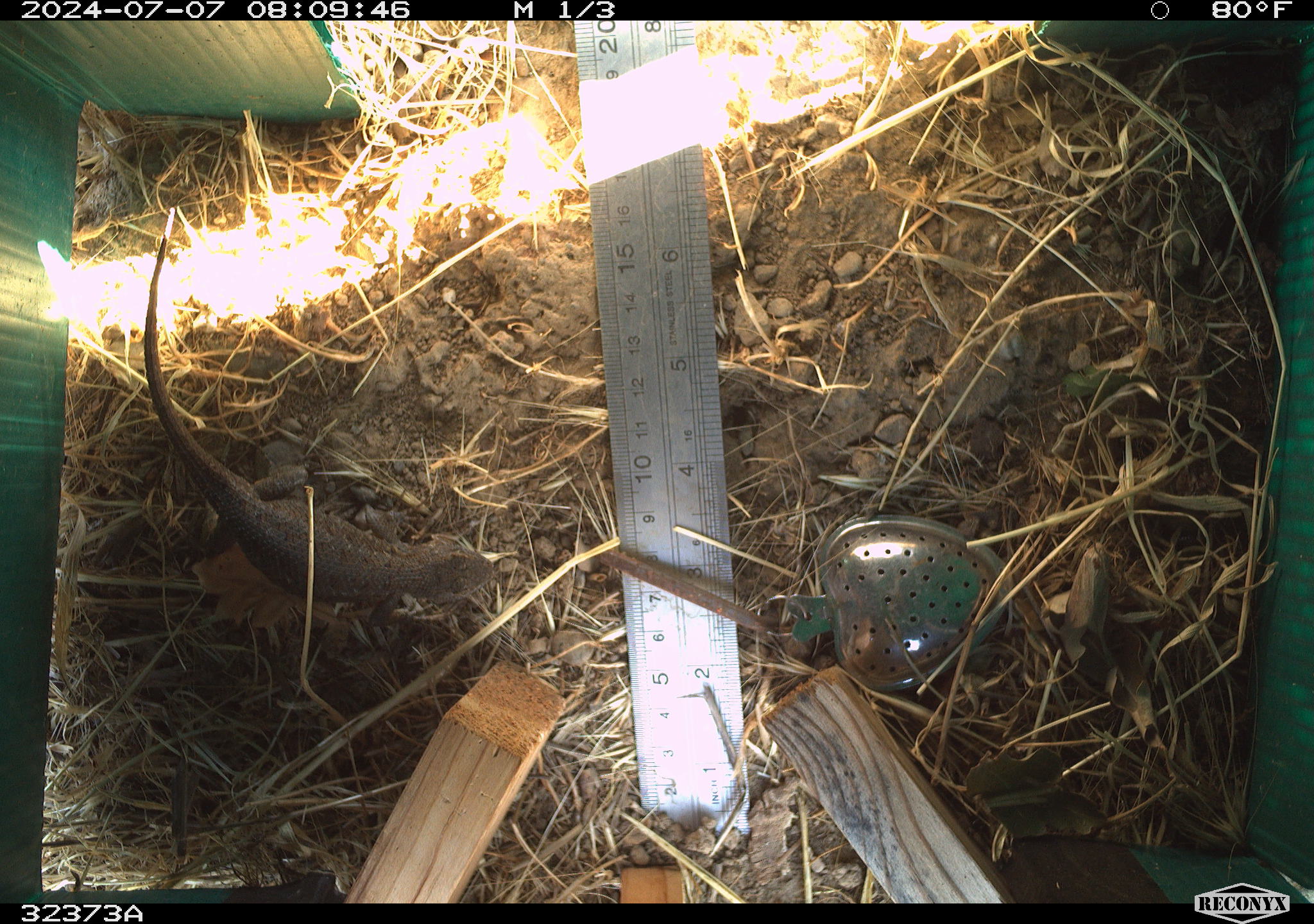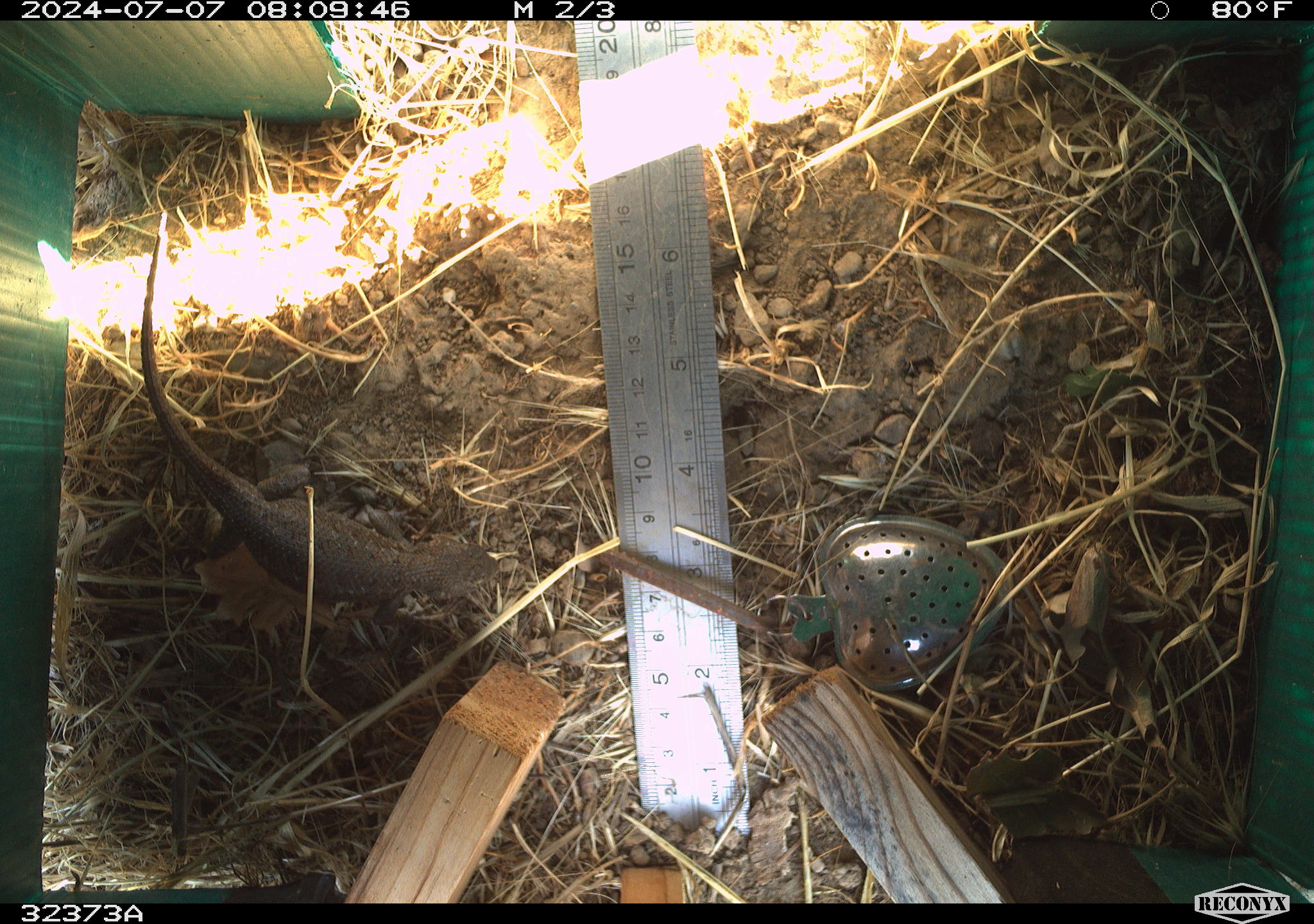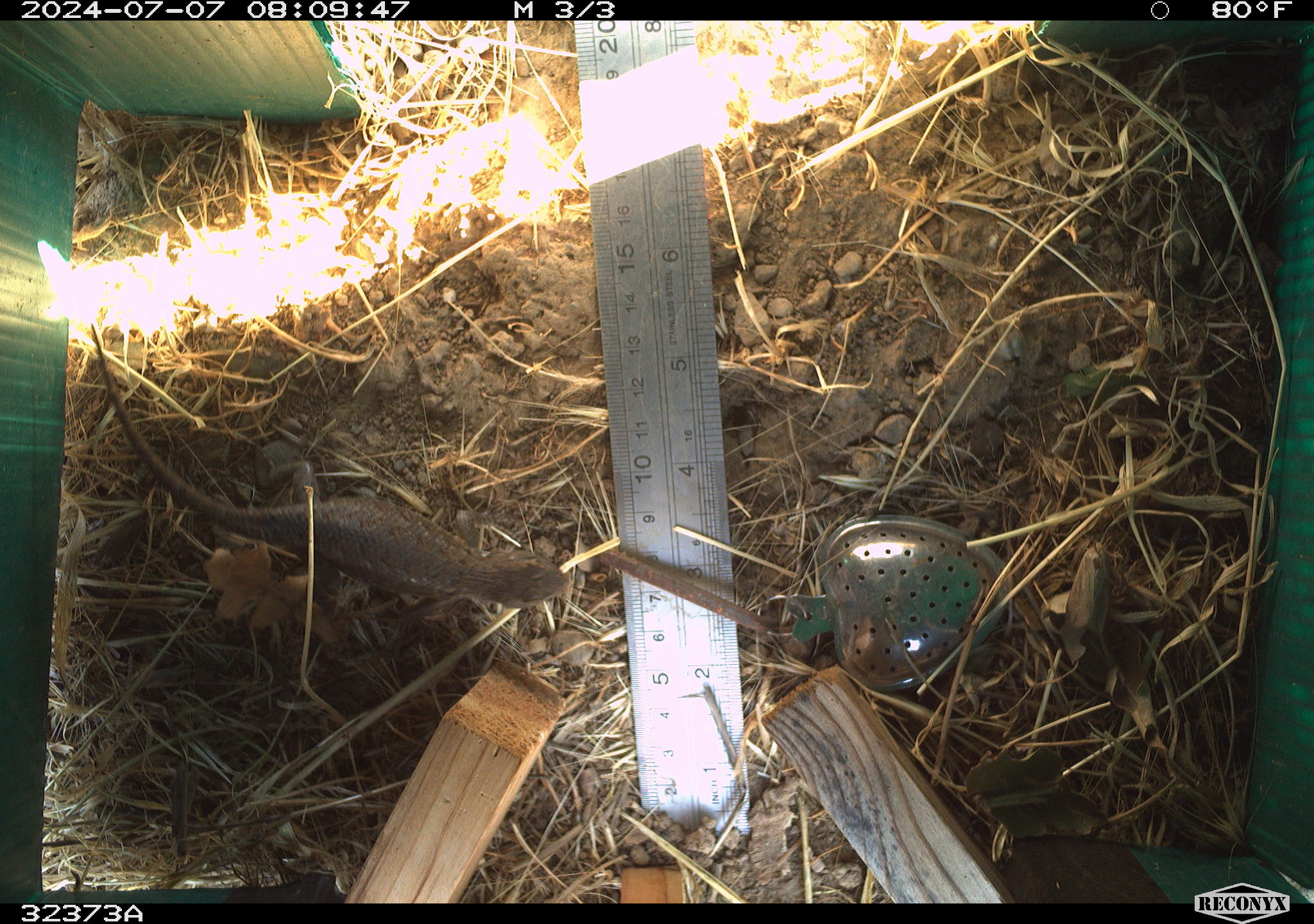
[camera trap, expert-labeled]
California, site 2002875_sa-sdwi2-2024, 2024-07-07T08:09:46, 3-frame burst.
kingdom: Animalia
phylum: Chordata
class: Reptilia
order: Squamata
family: Phrynosomatidae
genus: Sceloporus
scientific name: Sceloporus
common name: spiny lizards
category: sceloporus species